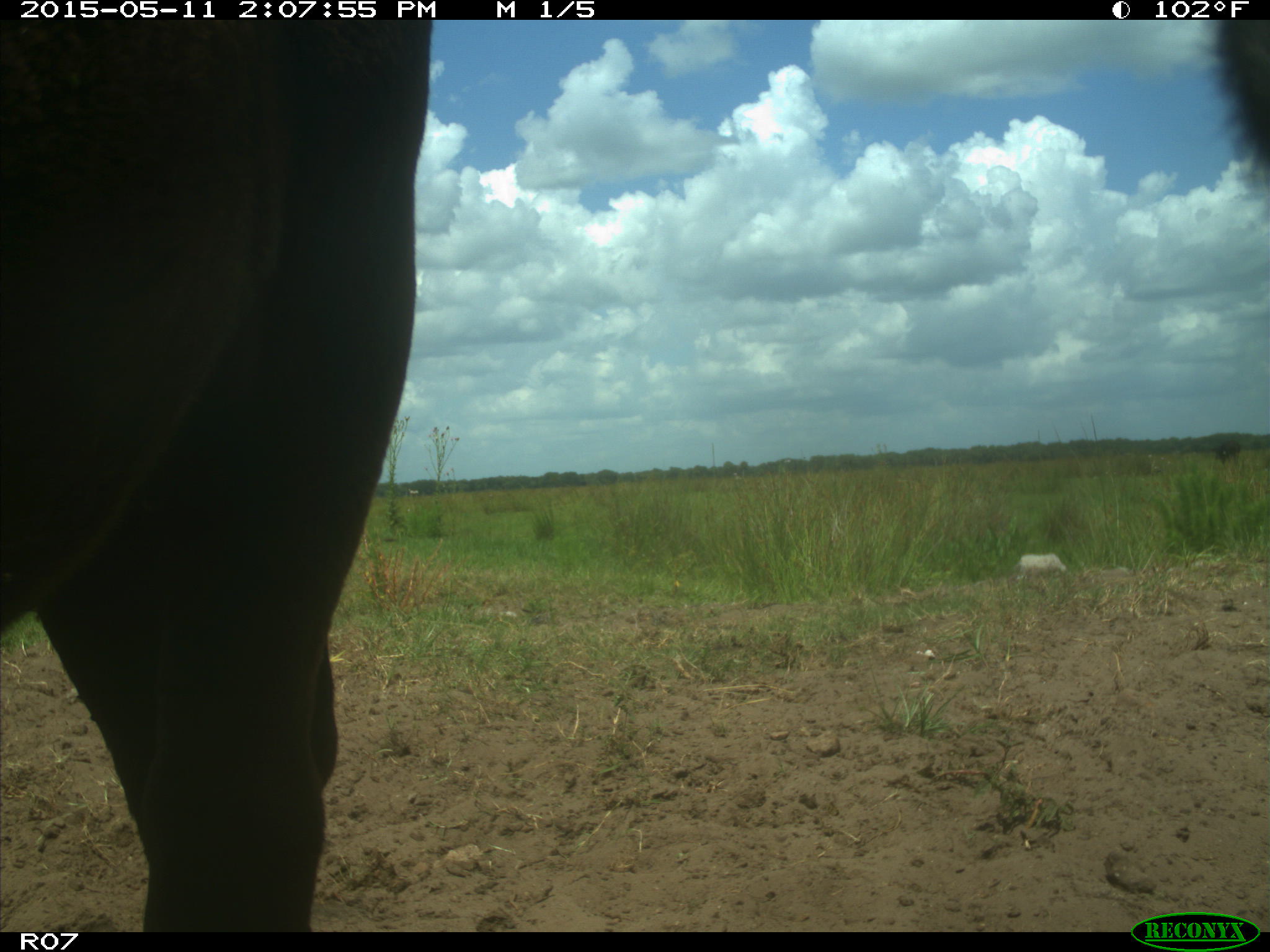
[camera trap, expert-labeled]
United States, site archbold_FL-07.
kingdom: Animalia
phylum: Chordata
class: Mammalia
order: Artiodactyla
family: Bovidae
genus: Bos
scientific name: Bos taurus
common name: domestic cow